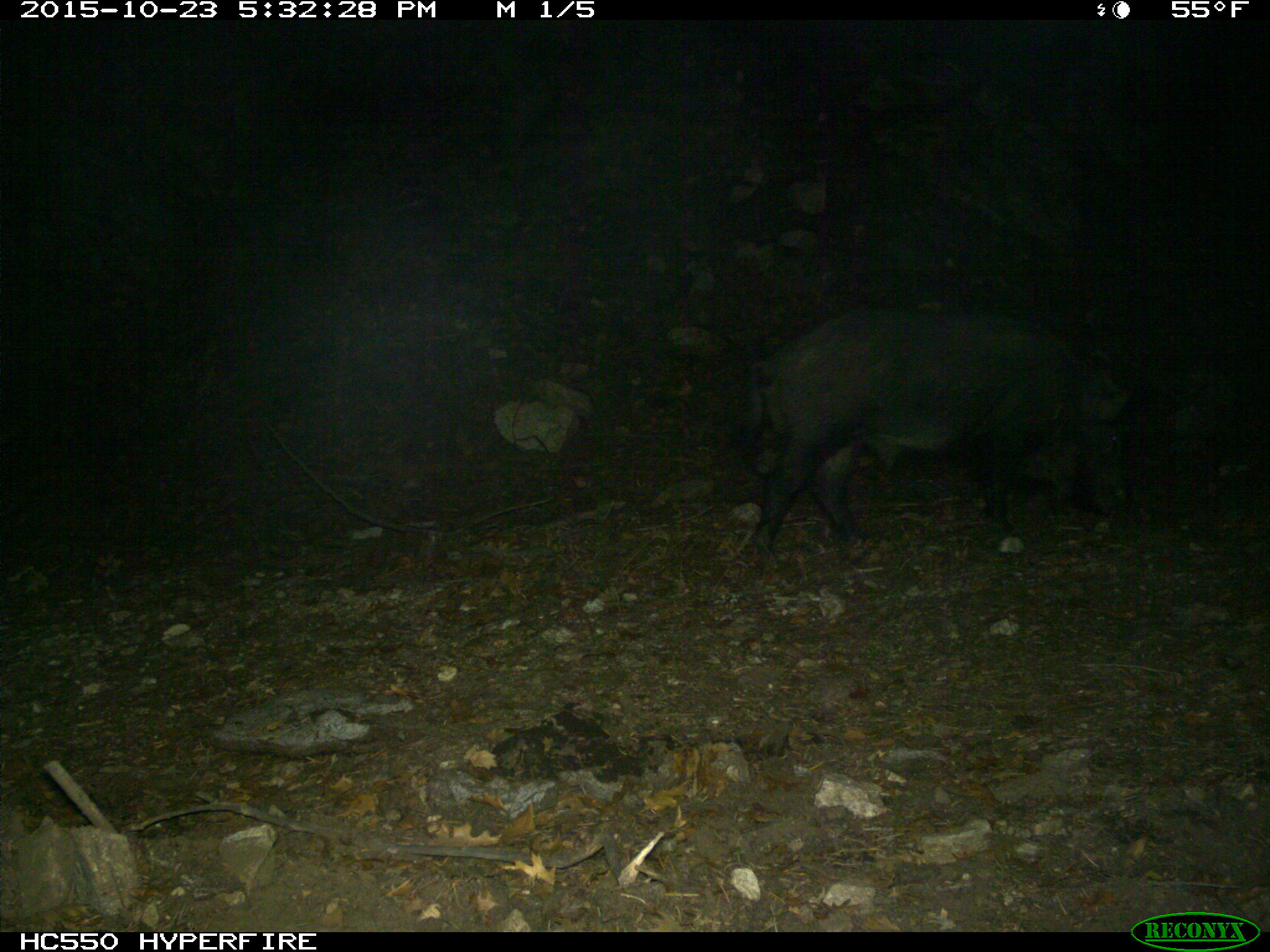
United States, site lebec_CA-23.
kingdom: Animalia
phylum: Chordata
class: Mammalia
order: Artiodactyla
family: Suidae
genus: Sus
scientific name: Sus scrofa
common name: wild boar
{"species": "Sus scrofa (wild boar)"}